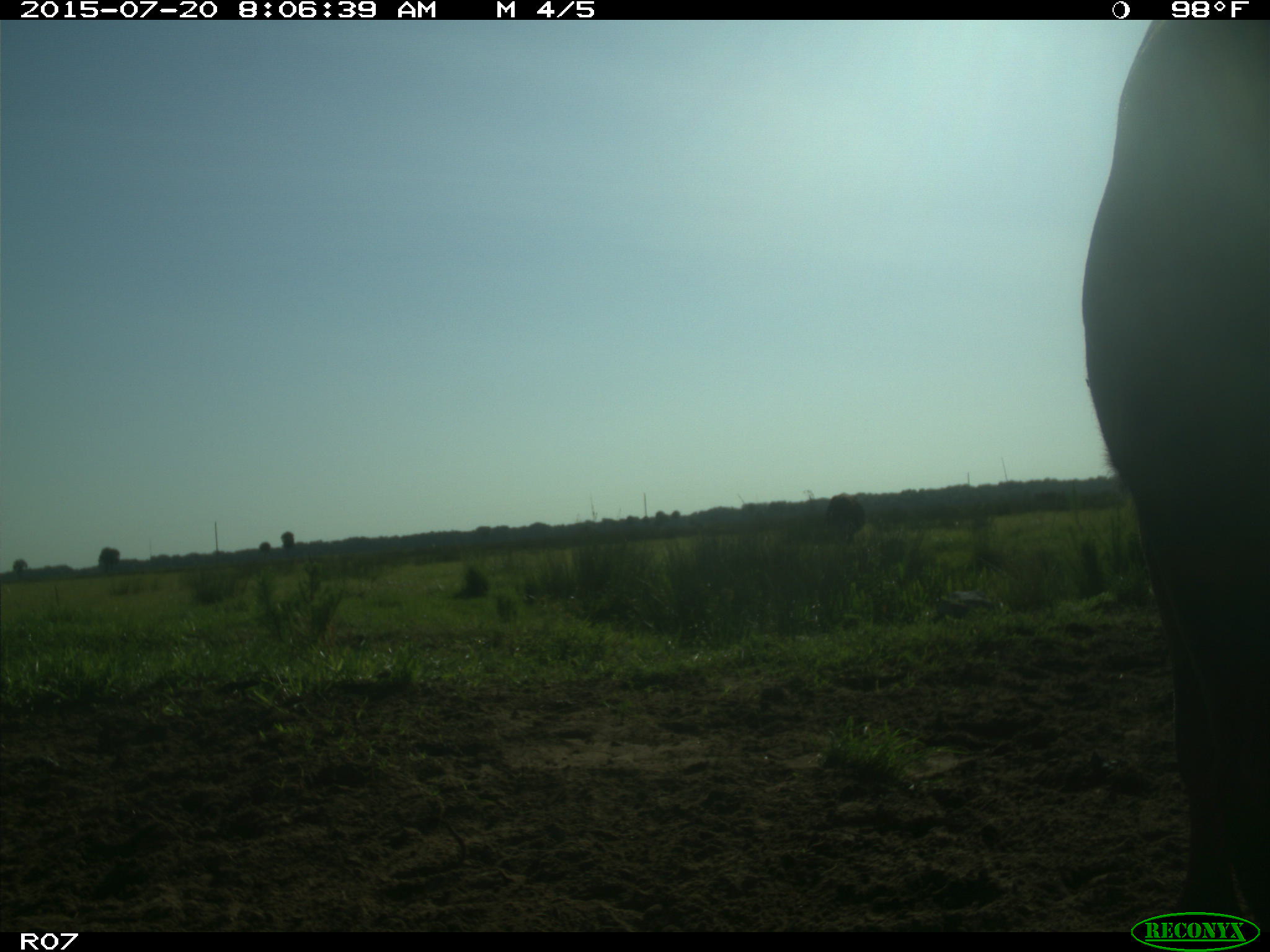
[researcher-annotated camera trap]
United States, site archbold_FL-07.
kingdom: Animalia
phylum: Chordata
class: Mammalia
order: Artiodactyla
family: Bovidae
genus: Bos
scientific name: Bos taurus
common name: domestic cow